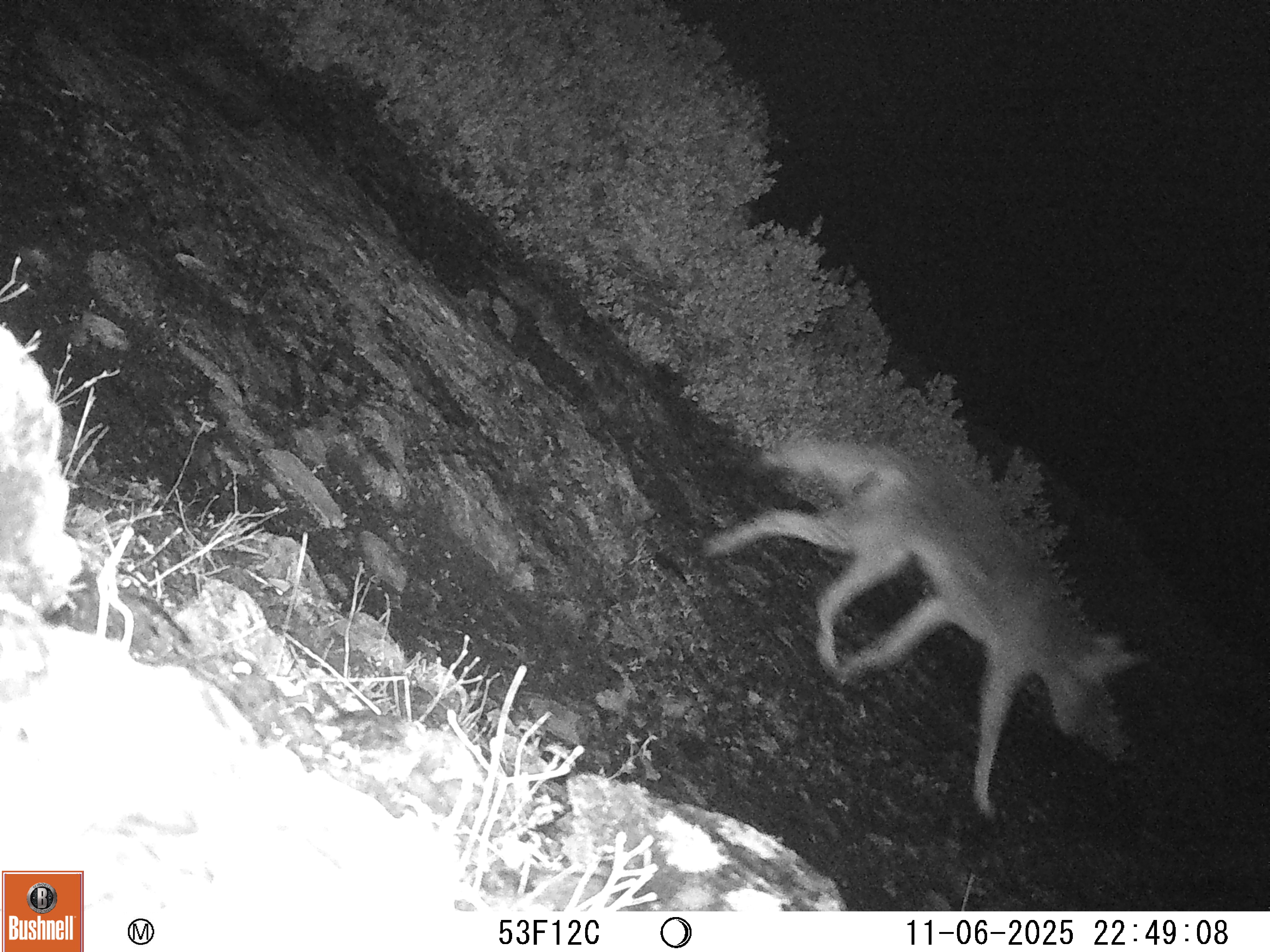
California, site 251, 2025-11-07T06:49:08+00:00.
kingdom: Animalia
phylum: Chordata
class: Mammalia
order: Carnivora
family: Canidae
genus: Canis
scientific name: Canis latrans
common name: coyote